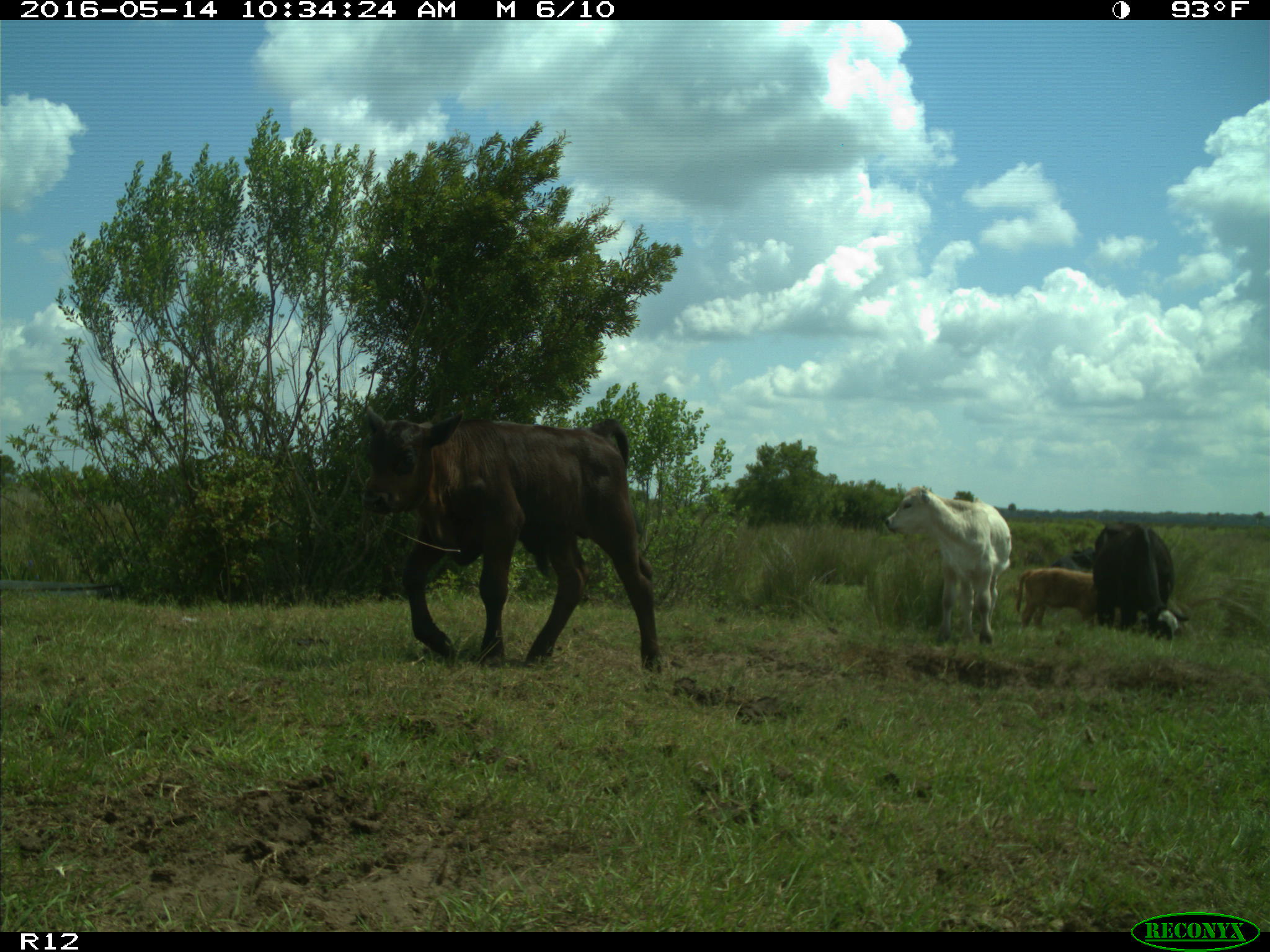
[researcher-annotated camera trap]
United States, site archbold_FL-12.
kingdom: Animalia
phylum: Chordata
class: Mammalia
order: Artiodactyla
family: Bovidae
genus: Bos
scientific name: Bos taurus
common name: domestic cow